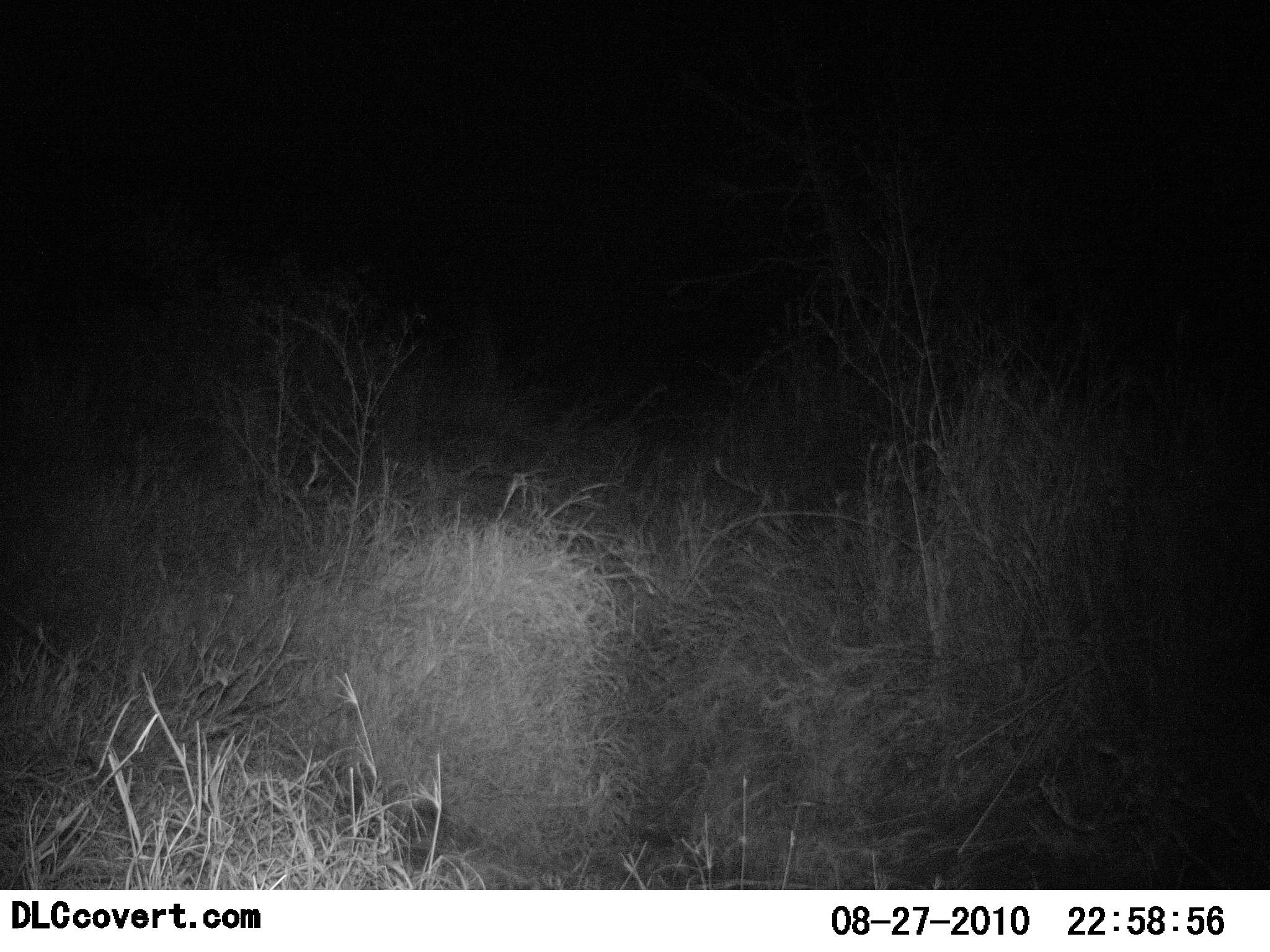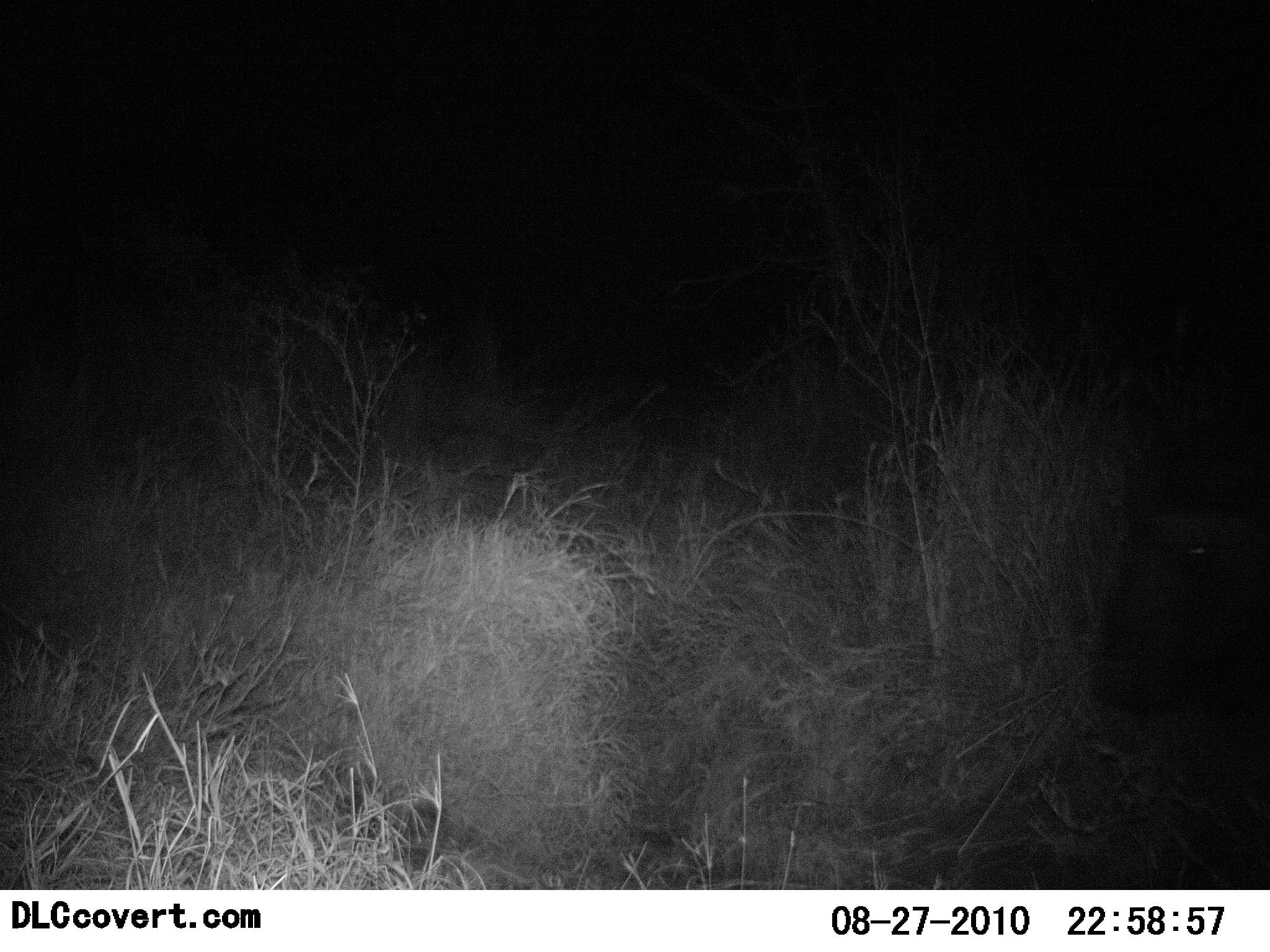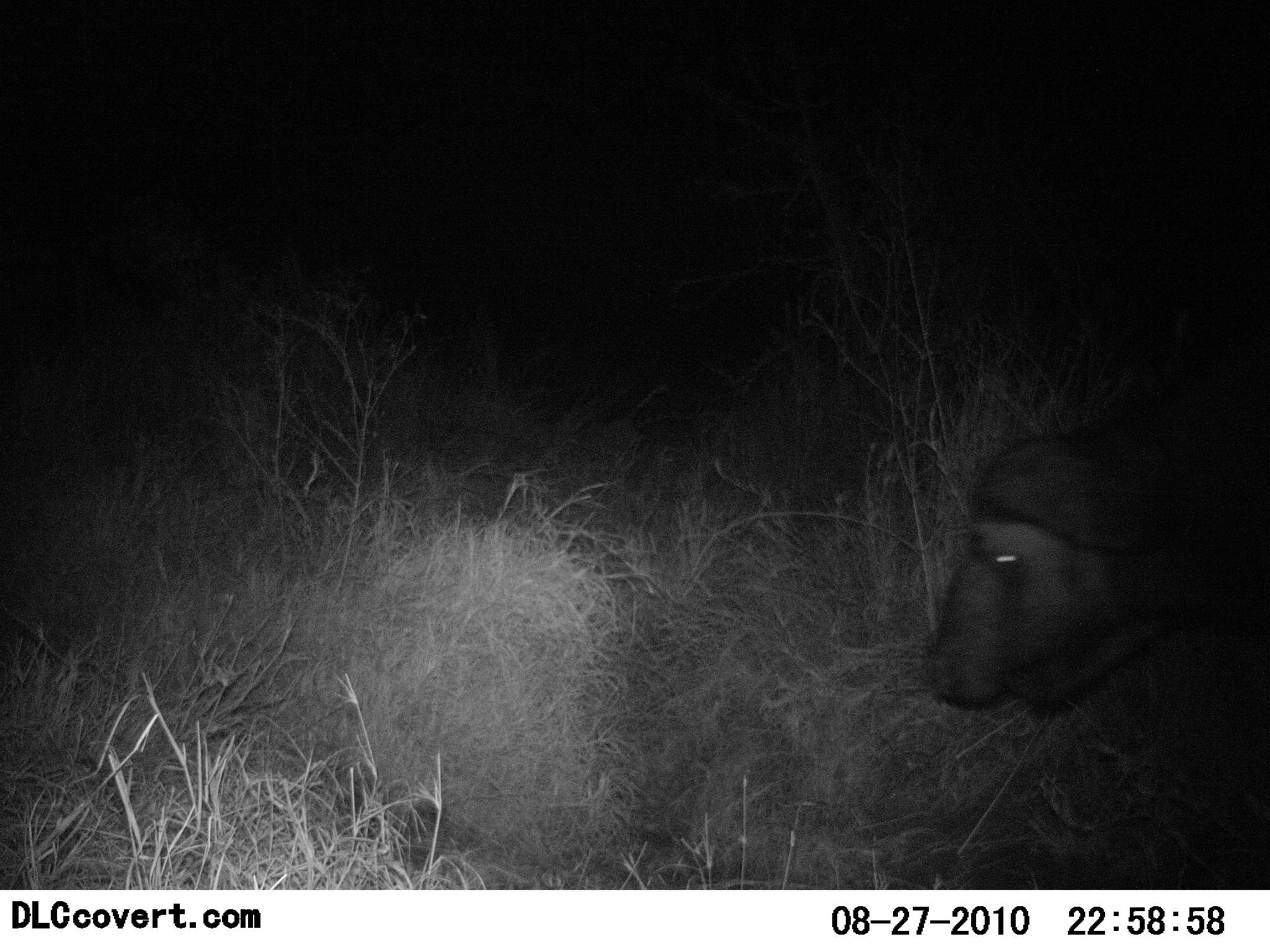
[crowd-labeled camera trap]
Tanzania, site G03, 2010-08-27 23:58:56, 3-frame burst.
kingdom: Animalia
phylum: Chordata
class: Mammalia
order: Artiodactyla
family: Bovidae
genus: Syncerus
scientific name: Syncerus caffer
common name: cape buffalo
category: buffalo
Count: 1.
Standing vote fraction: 8%.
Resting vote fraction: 0%.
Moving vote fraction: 92%.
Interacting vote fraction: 0%.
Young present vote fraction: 0%.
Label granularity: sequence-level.